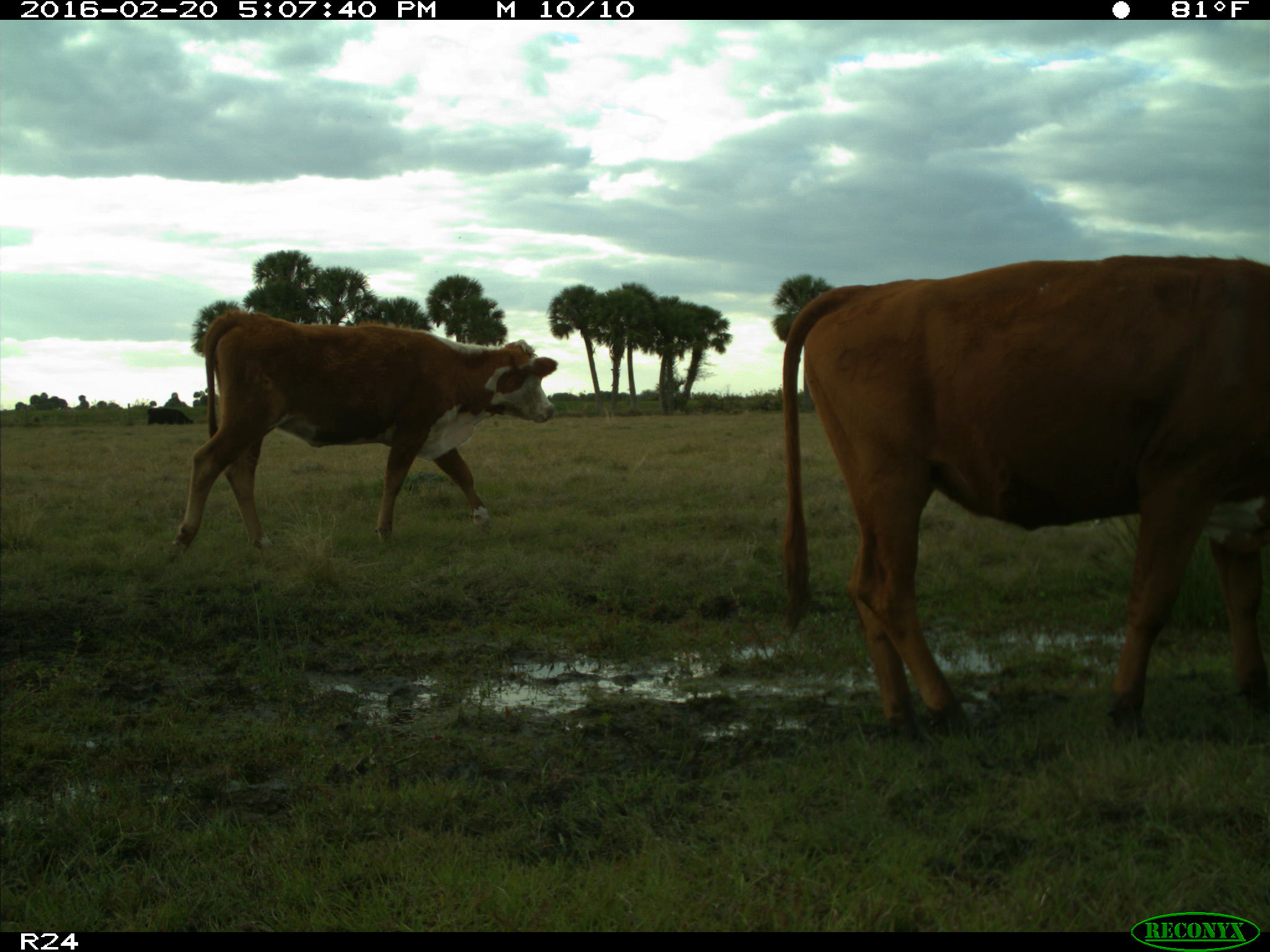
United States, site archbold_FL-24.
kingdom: Animalia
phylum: Chordata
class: Mammalia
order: Artiodactyla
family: Bovidae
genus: Bos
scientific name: Bos taurus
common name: domestic cow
Bos taurus (domestic cow).